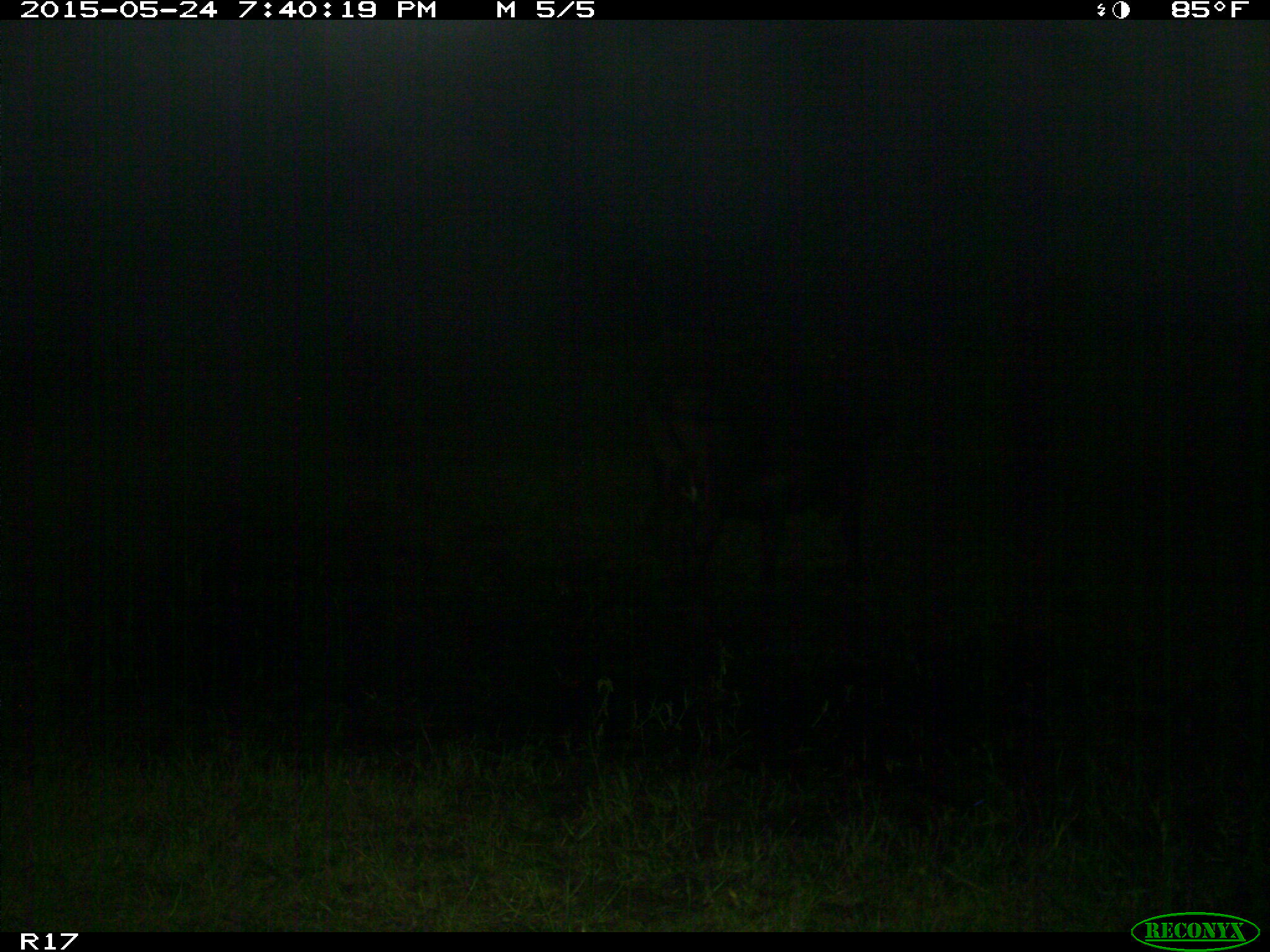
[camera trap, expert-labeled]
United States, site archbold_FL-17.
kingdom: Animalia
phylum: Chordata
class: Mammalia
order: Artiodactyla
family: Bovidae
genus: Bos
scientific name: Bos taurus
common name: domestic cow